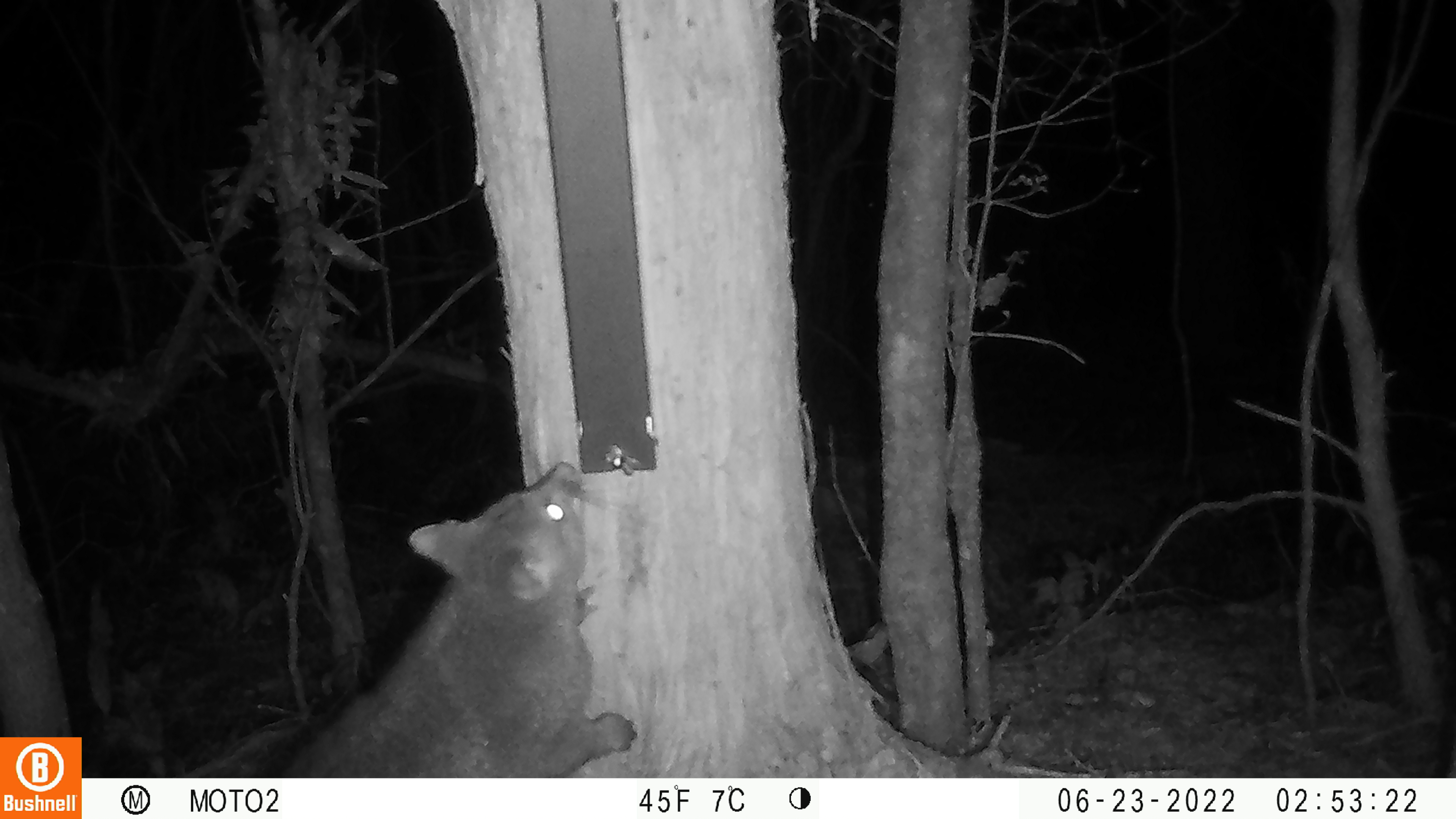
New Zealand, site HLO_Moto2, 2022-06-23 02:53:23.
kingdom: Animalia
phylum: Chordata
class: Mammalia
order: Diprotodontia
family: Phalangeridae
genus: Trichosurus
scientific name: Trichosurus vulpecula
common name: common brushtail possum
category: possum